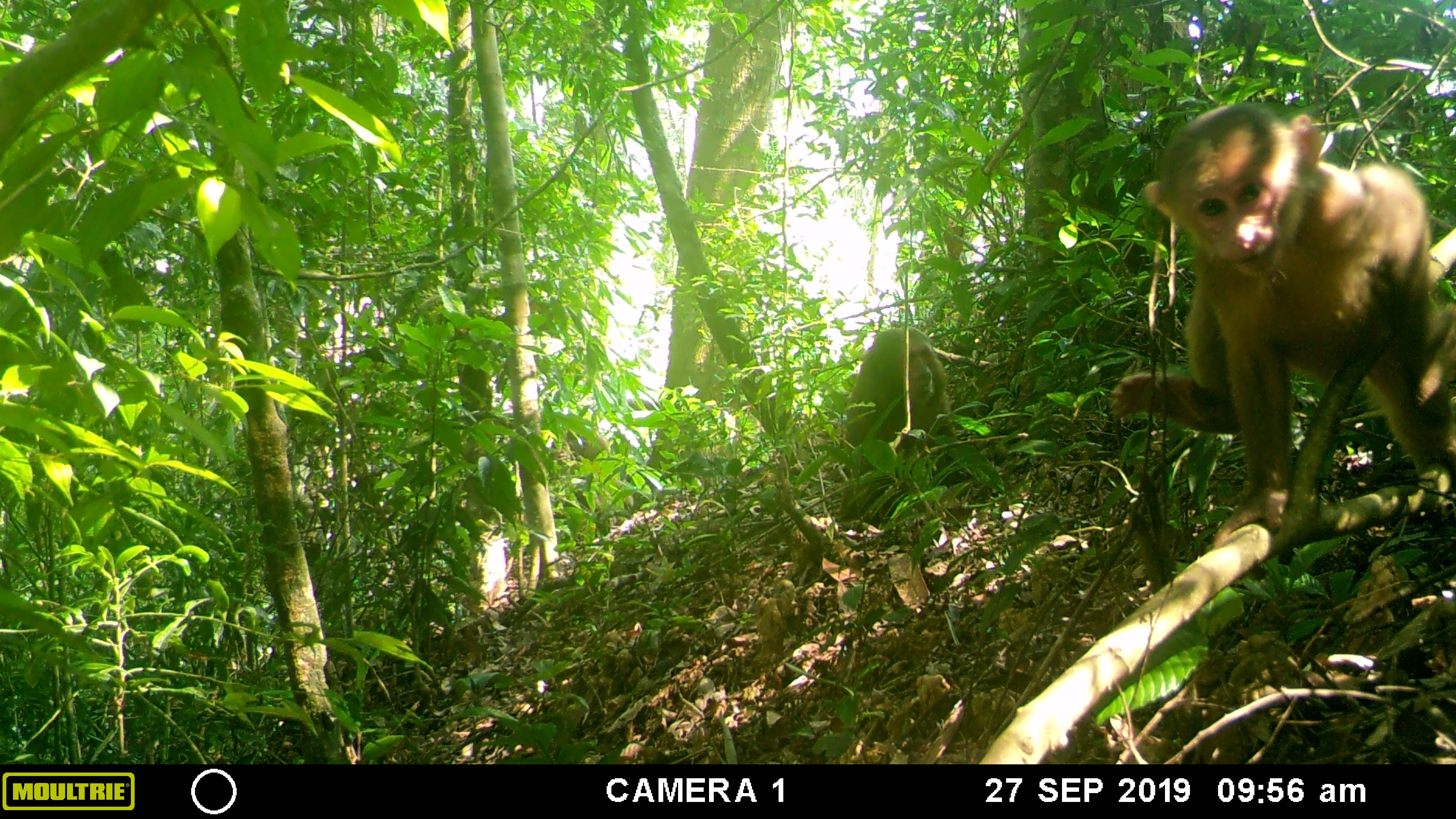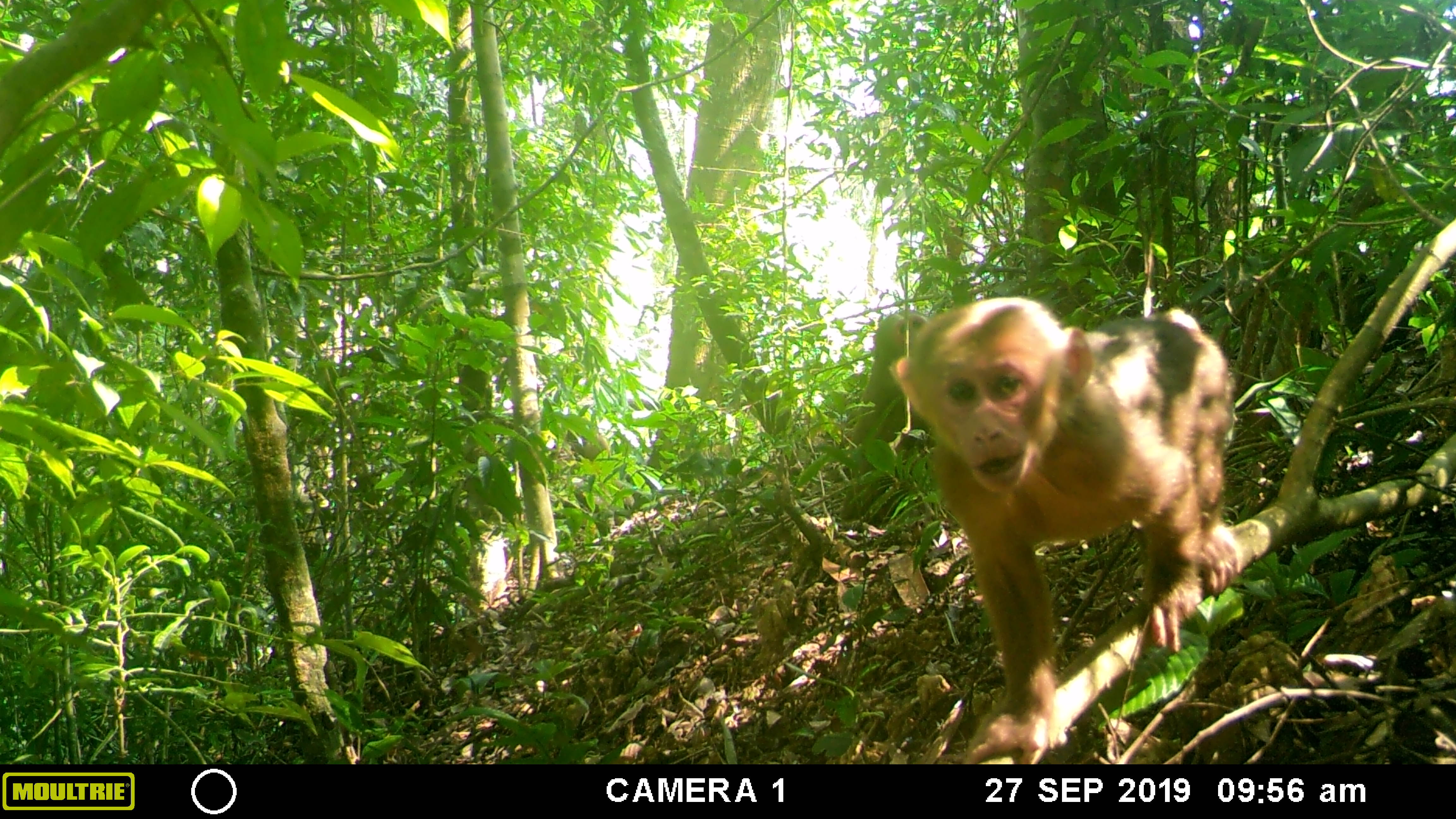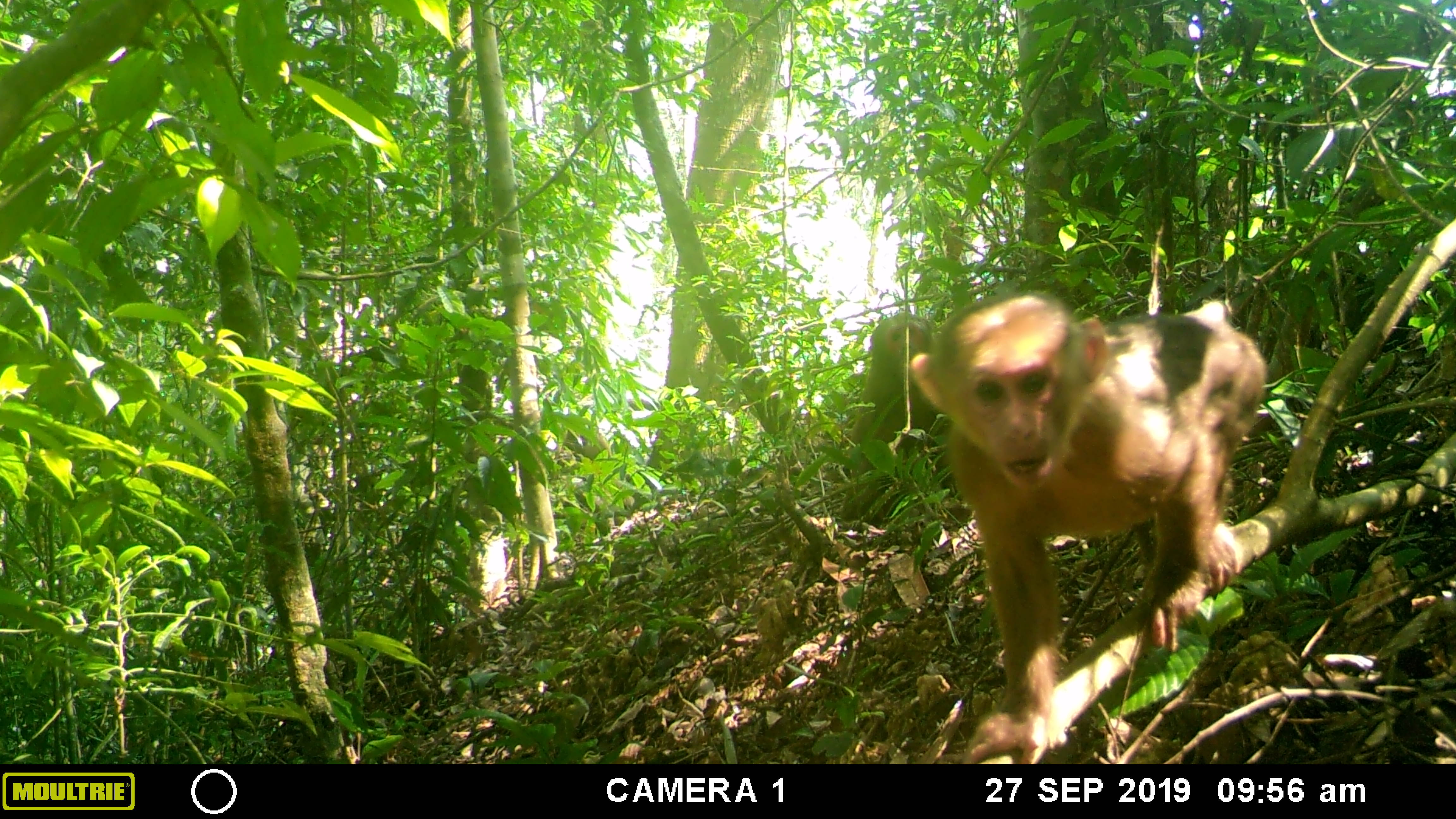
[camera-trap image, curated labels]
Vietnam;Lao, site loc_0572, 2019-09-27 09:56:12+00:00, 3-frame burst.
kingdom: Animalia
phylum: Chordata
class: Mammalia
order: Primates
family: Cercopithecidae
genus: Macaca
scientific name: Macaca arctoides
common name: stump-tailed macaque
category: stump tailed macaque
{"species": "stump tailed macaque (stump-tailed macaque) (Macaca arctoides)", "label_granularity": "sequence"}